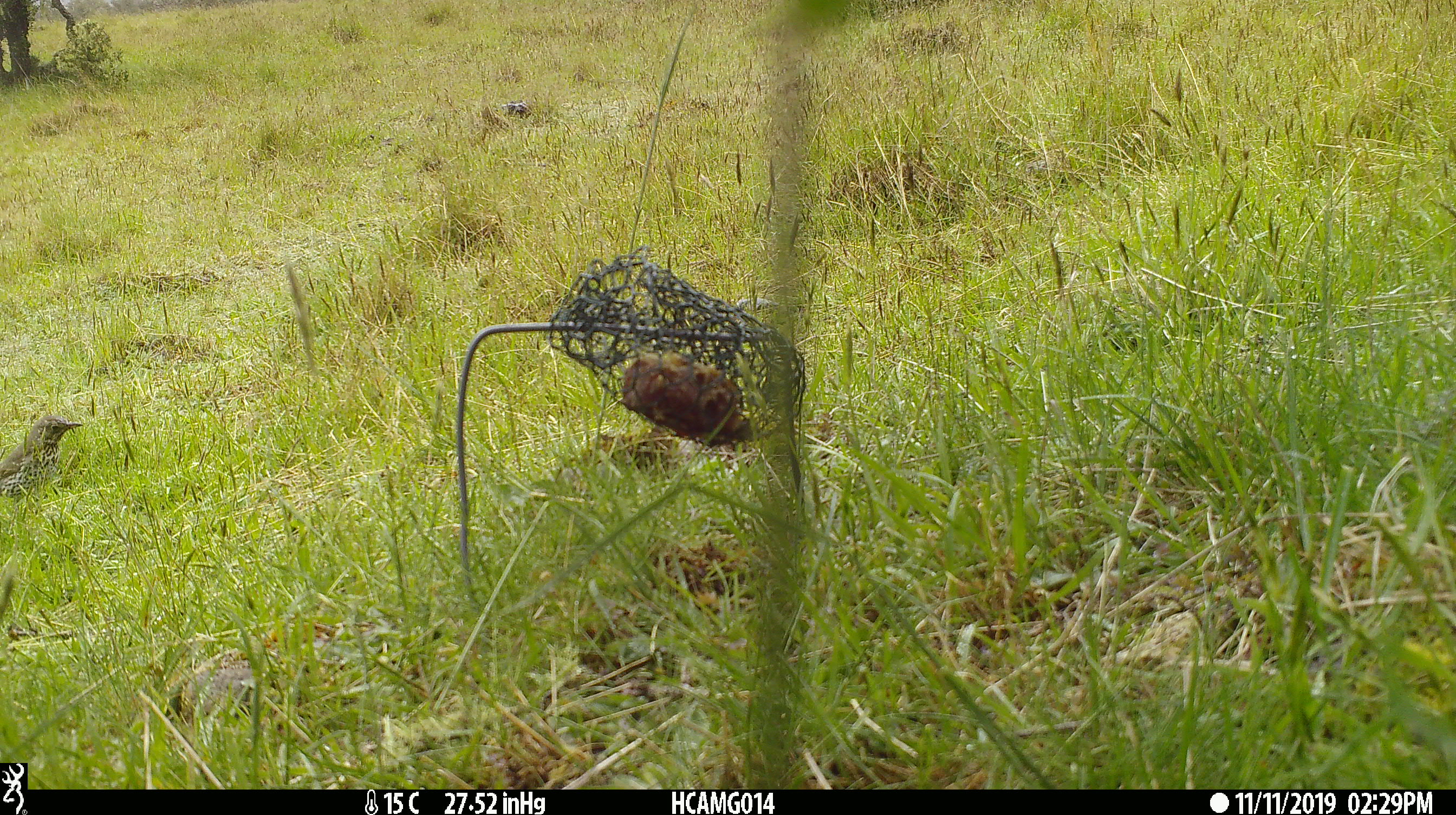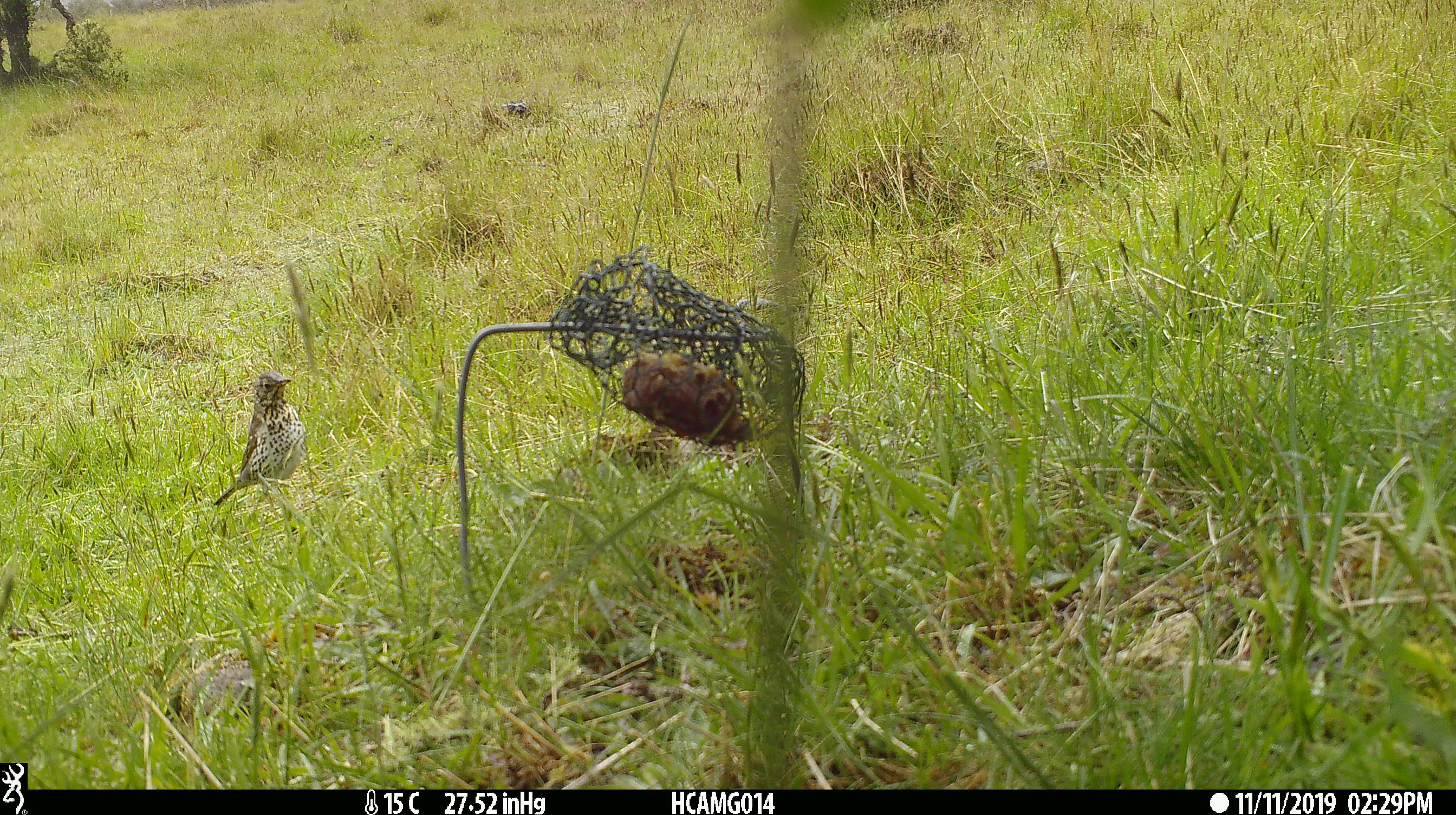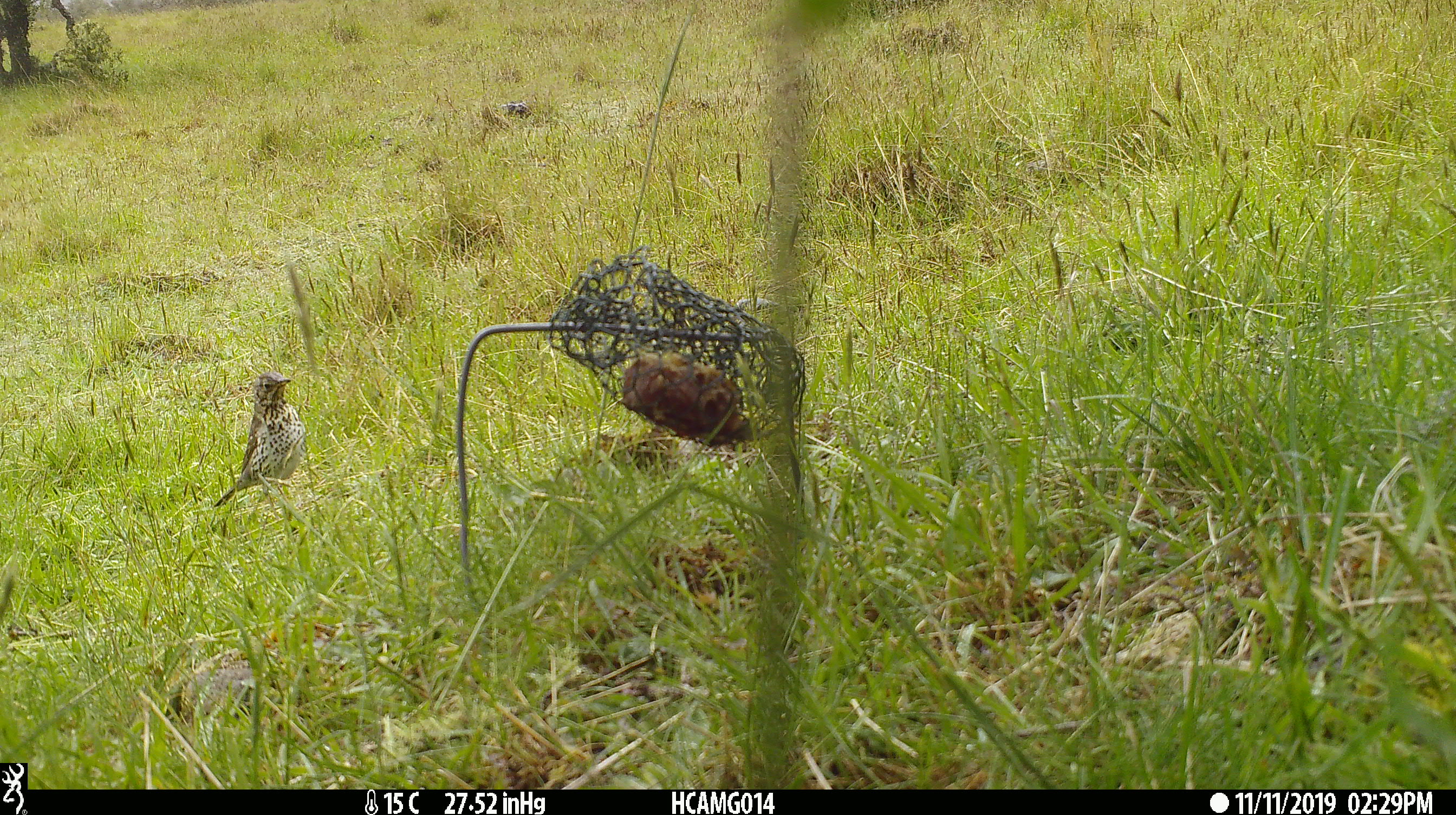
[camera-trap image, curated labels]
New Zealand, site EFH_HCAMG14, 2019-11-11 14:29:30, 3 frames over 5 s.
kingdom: Animalia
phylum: Chordata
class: Aves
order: Passeriformes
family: Turdidae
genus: Turdus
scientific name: Turdus philomelos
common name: song thrush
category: thrush